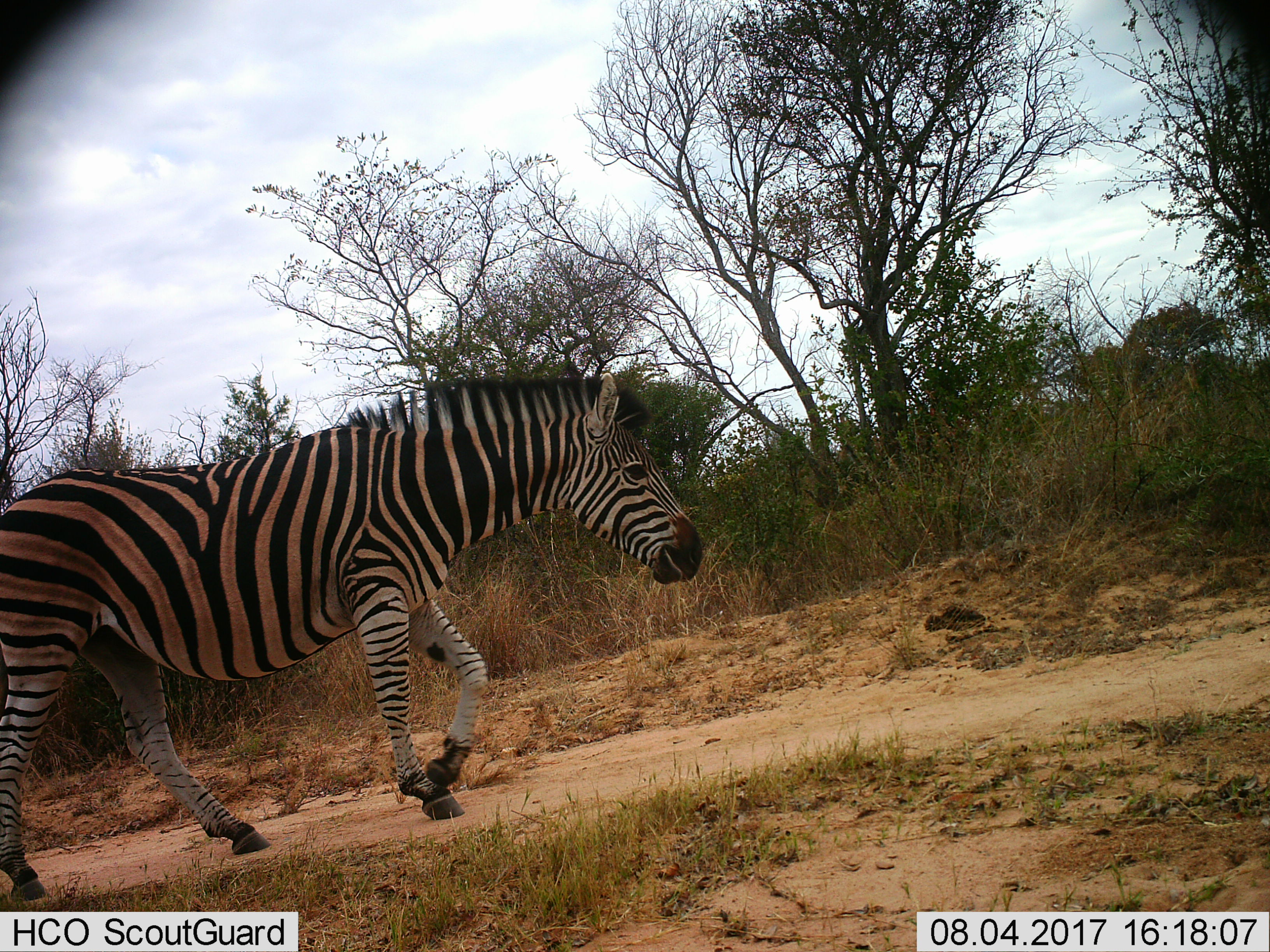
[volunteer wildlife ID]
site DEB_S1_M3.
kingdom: Animalia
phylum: Chordata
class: Mammalia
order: Perissodactyla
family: Equidae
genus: Equus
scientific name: Equus quagga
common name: plains zebra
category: zebraplains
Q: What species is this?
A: Zebraplains (plains zebra) (Equus quagga).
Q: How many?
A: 1.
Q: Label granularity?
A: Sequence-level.